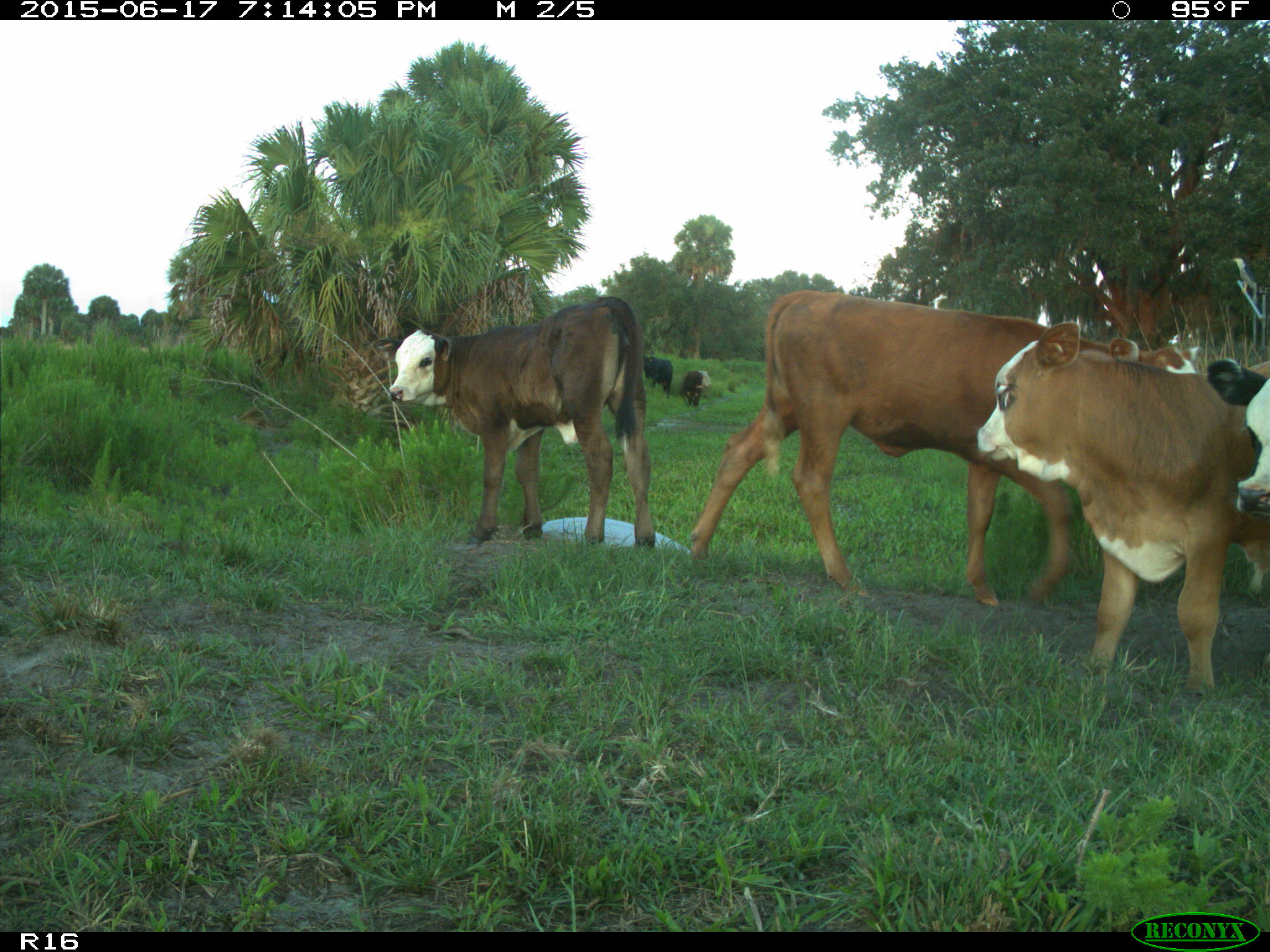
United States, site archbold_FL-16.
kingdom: Animalia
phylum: Chordata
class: Mammalia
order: Artiodactyla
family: Bovidae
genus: Bos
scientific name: Bos taurus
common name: domestic cow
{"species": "Bos taurus (domestic cow)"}